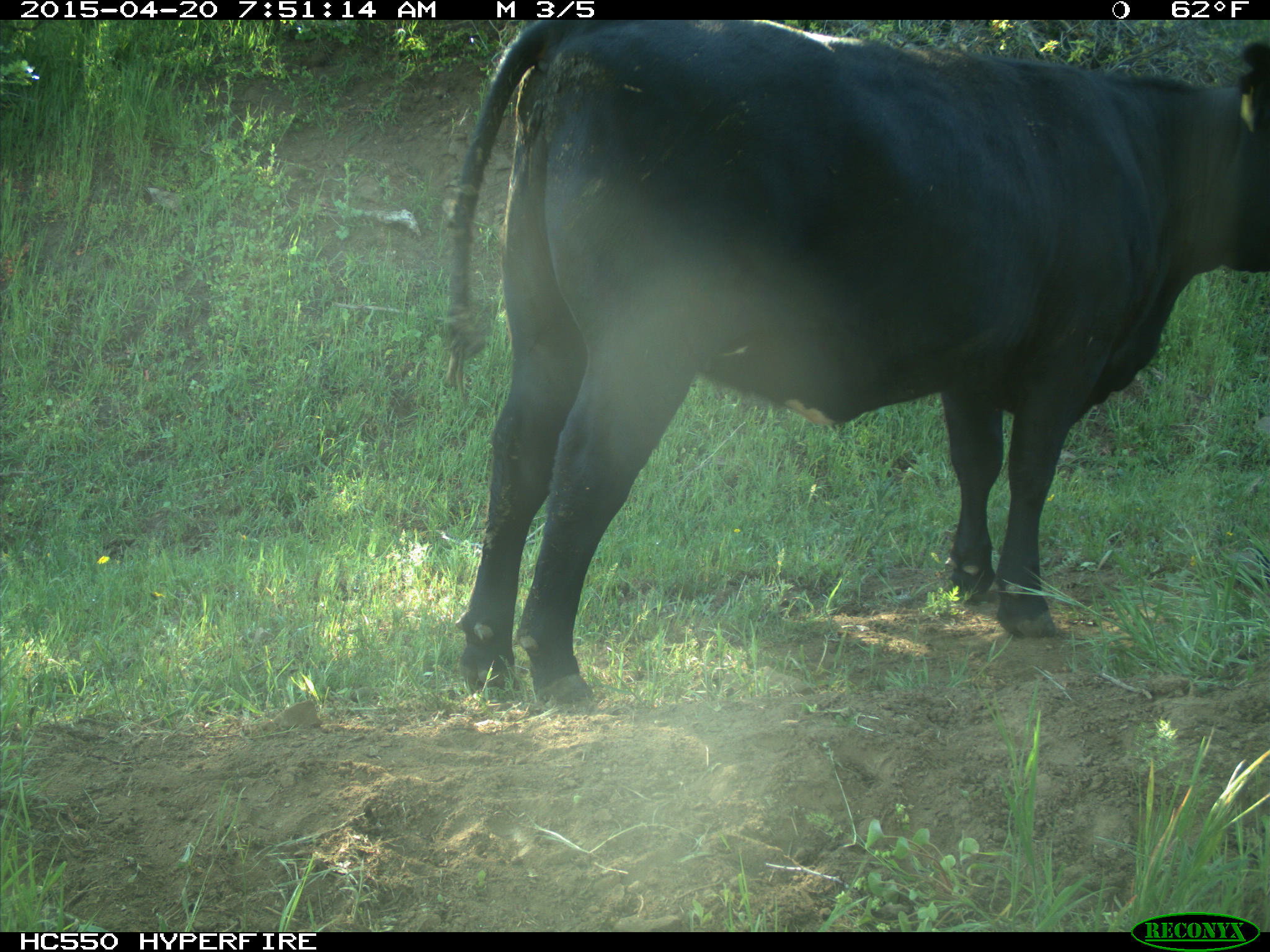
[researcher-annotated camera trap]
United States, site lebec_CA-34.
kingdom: Animalia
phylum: Chordata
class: Mammalia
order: Artiodactyla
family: Bovidae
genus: Bos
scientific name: Bos taurus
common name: domestic cow